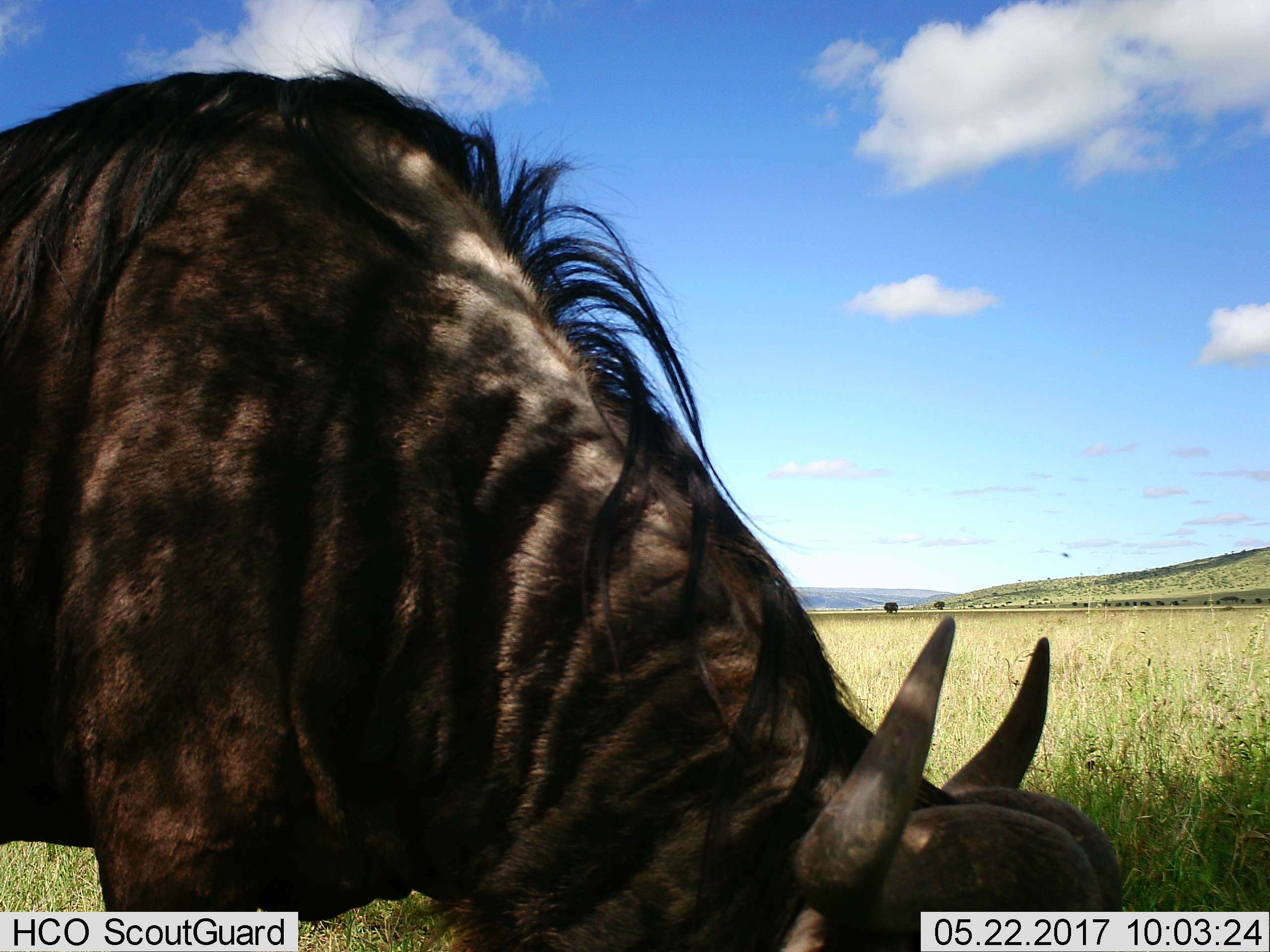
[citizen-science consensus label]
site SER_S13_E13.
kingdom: Animalia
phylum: Chordata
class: Mammalia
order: Artiodactyla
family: Bovidae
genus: Connochaetes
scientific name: Connochaetes taurinus taurinus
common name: blue wildebeest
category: wildebeestblue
Wildebeestblue (blue wildebeest) (Connochaetes taurinus taurinus), count 1. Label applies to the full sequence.